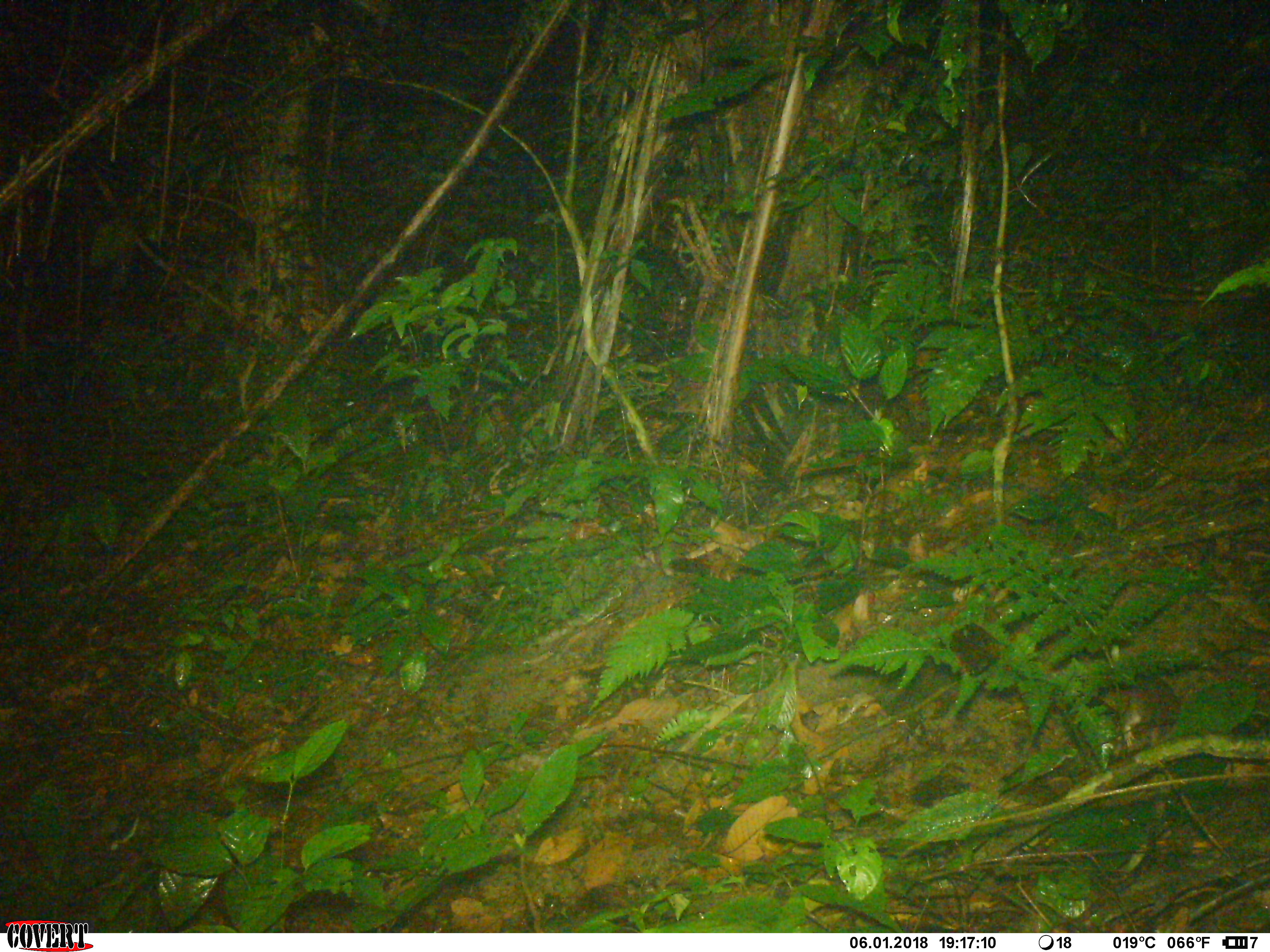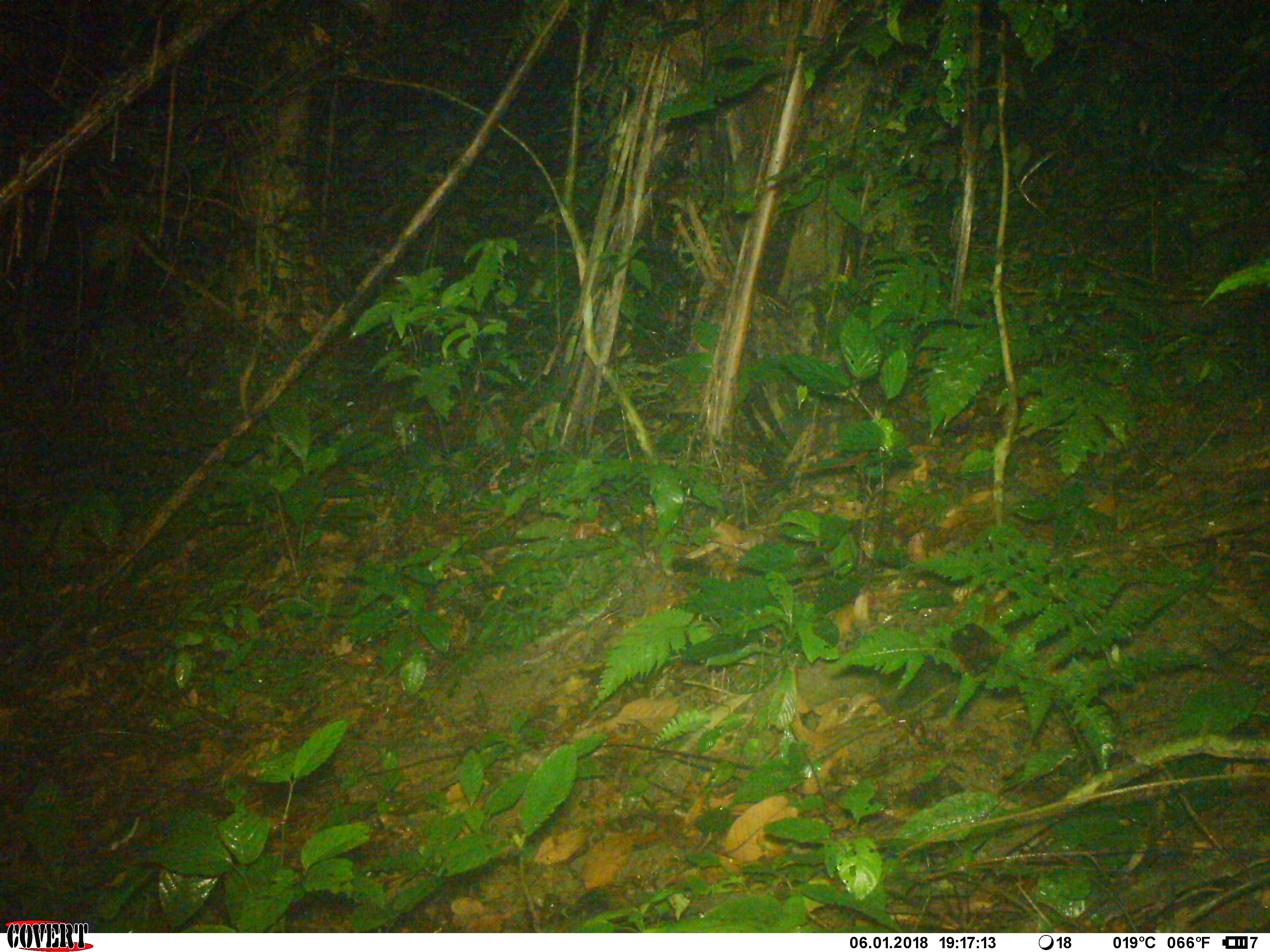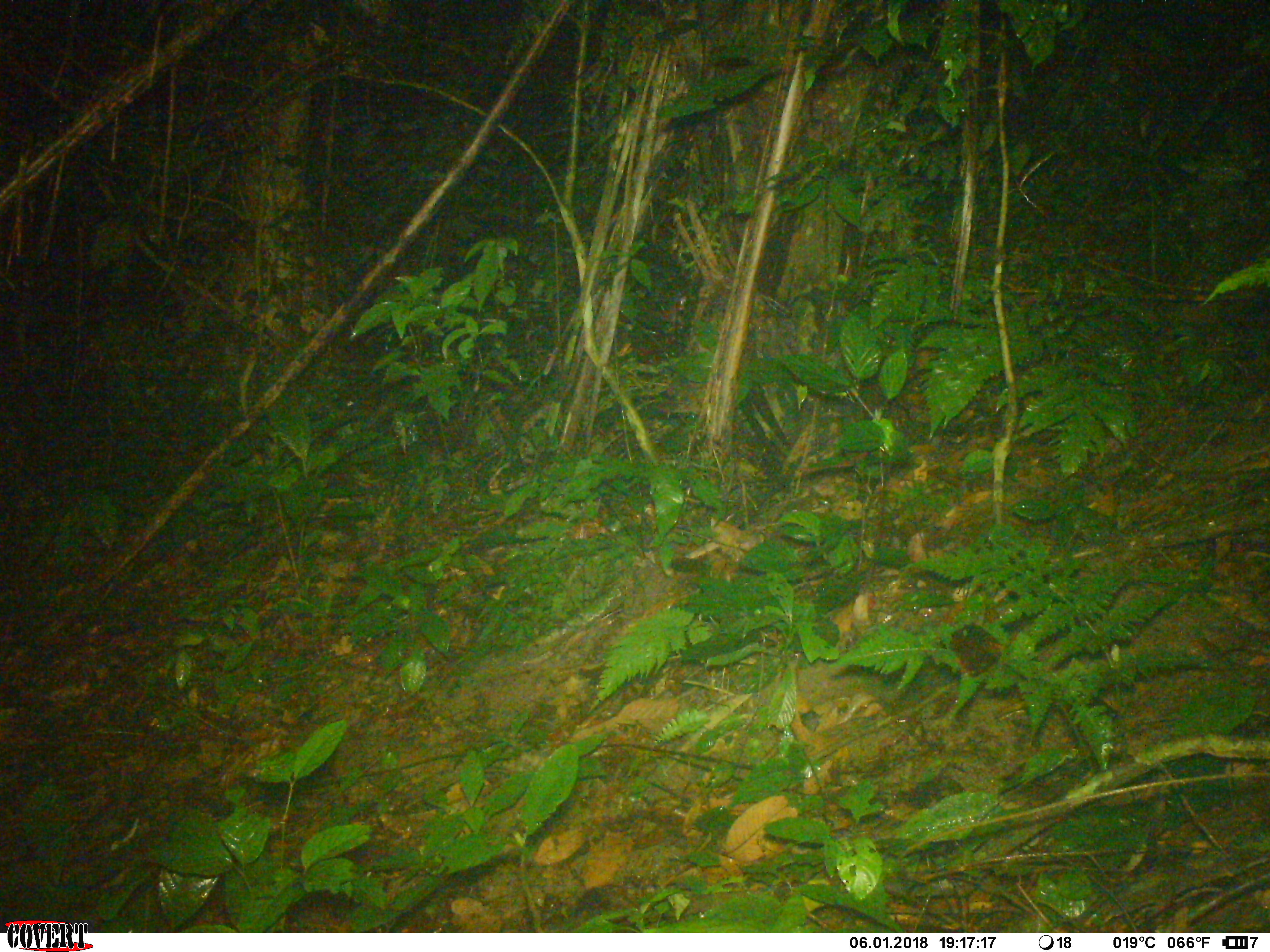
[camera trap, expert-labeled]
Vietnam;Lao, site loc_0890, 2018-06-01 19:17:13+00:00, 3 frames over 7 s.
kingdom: Animalia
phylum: Chordata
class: Mammalia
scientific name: Mammalia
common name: mammal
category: unidentified small mammal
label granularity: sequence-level